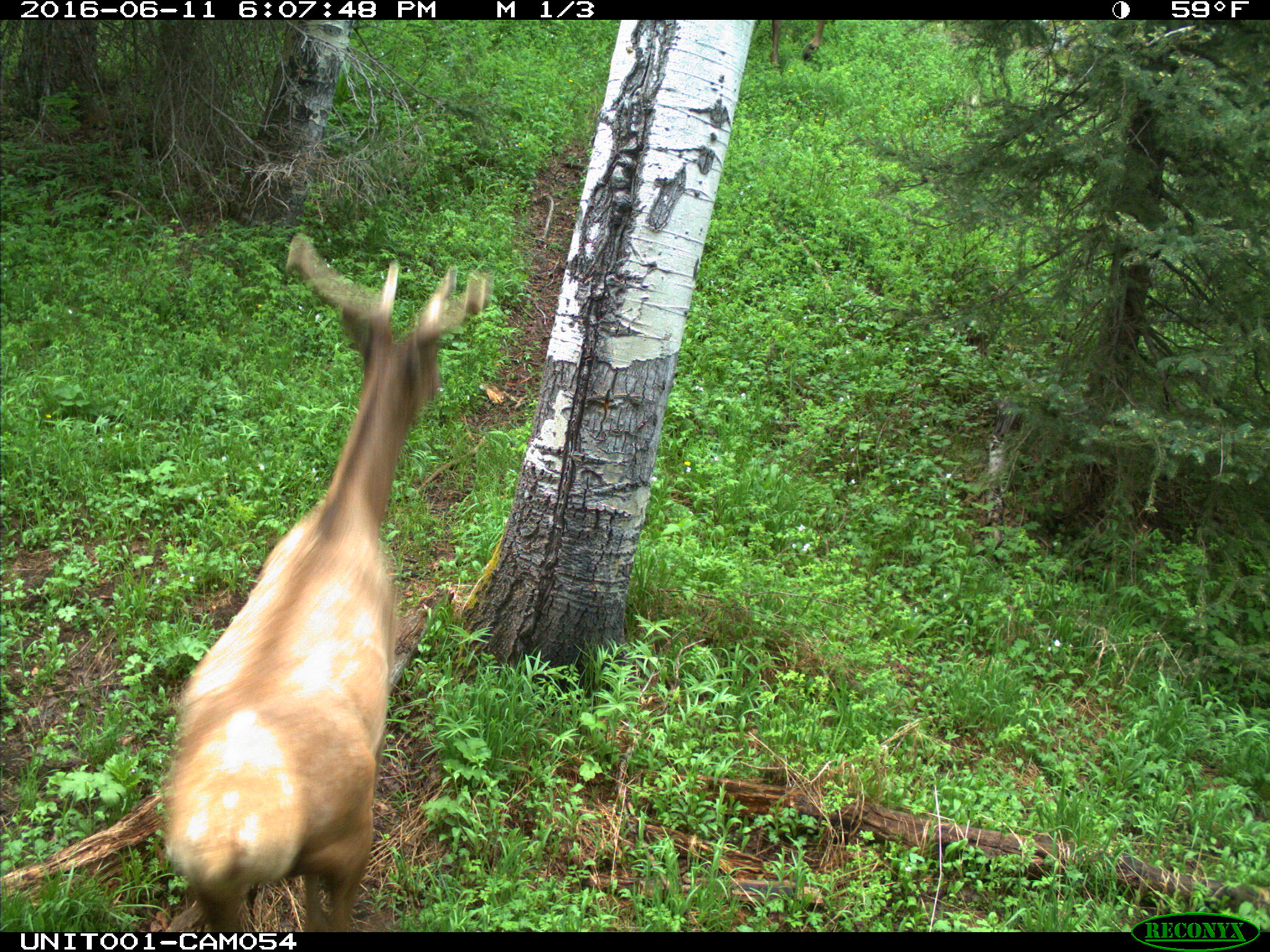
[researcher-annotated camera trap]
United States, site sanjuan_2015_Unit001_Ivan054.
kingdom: Animalia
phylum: Chordata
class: Mammalia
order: Artiodactyla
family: Cervidae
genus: Cervus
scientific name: Cervus elaphus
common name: red deer